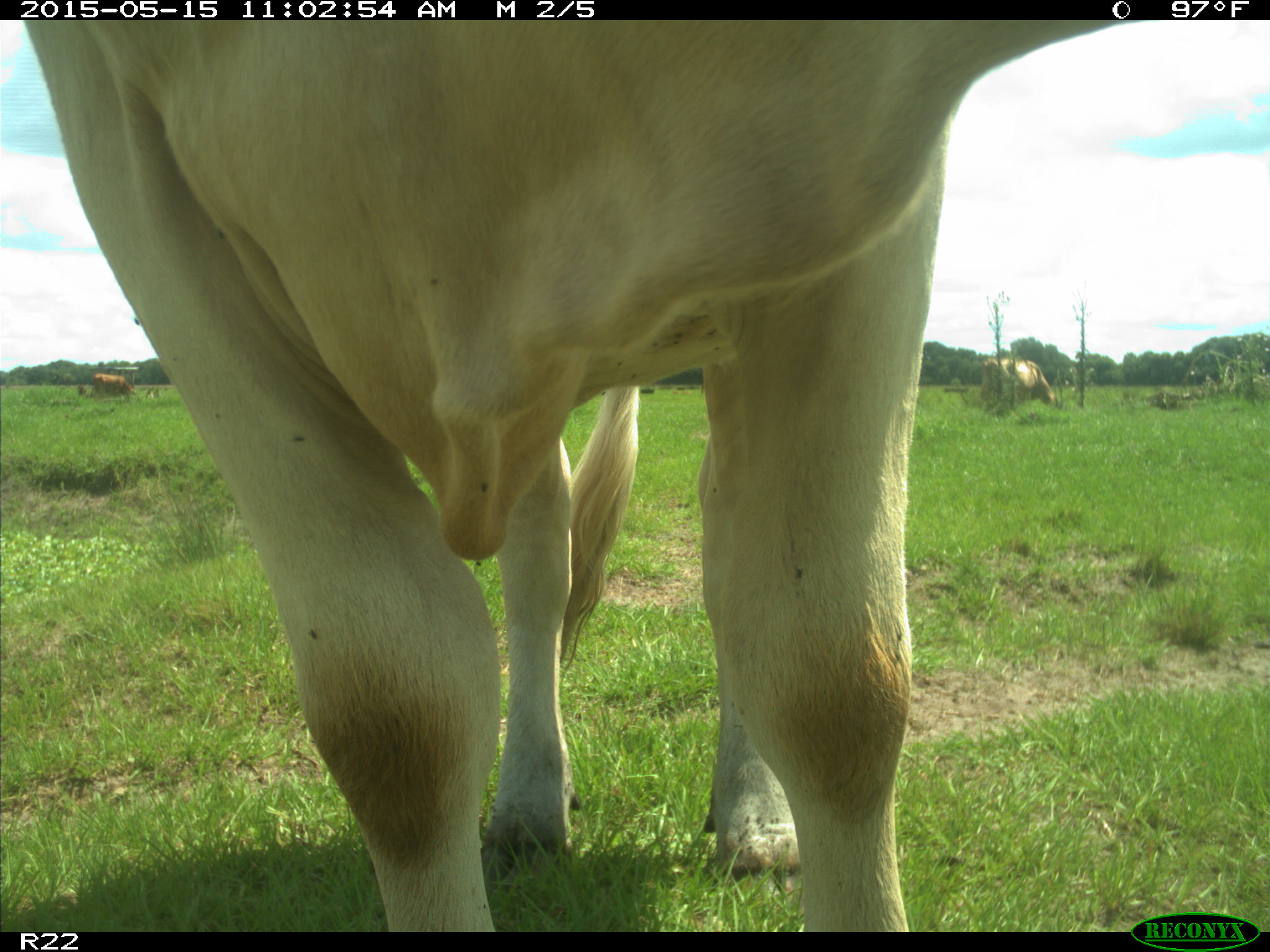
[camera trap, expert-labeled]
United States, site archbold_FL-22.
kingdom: Animalia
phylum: Chordata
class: Mammalia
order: Artiodactyla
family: Bovidae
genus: Bos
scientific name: Bos taurus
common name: domestic cow